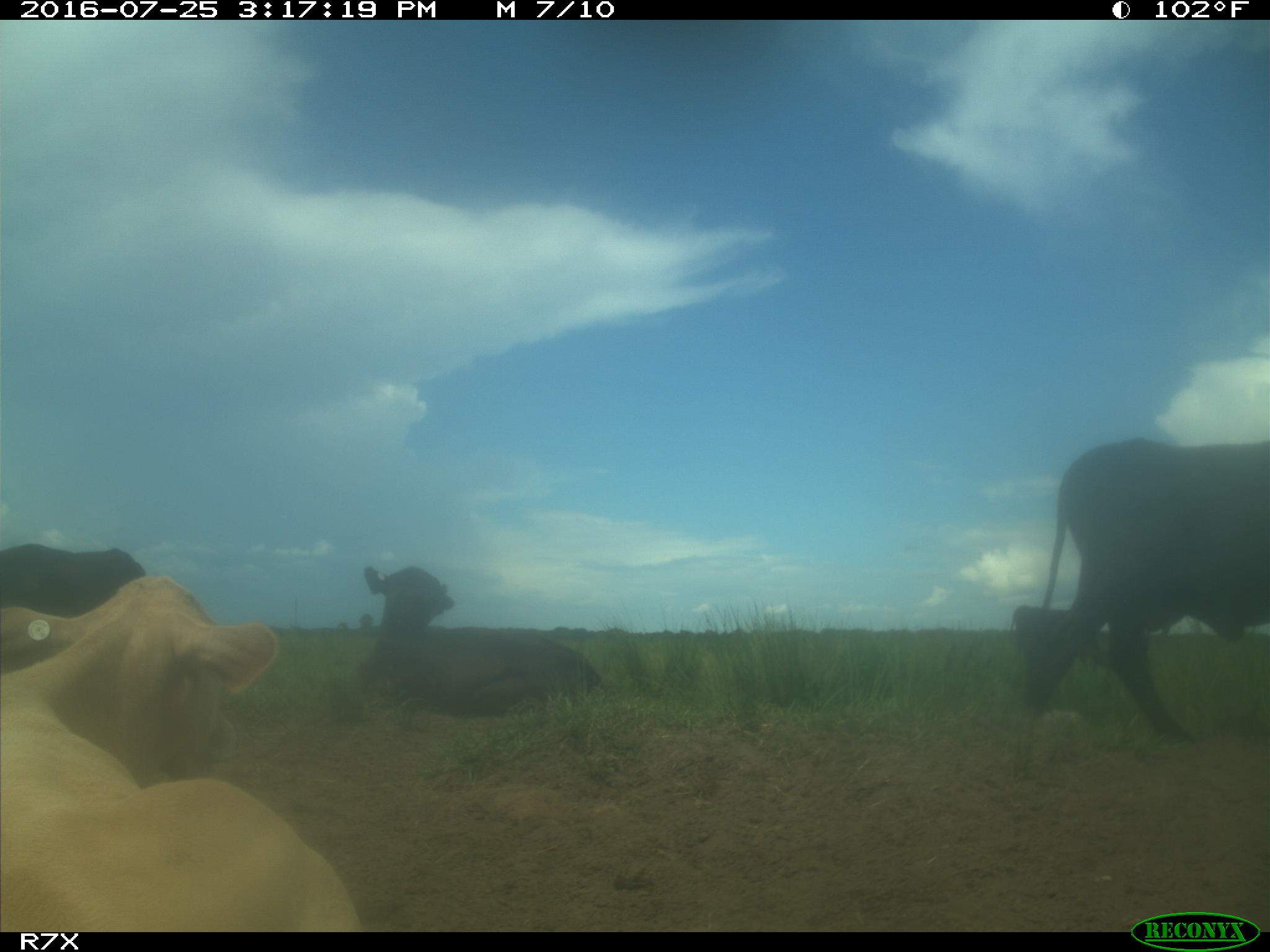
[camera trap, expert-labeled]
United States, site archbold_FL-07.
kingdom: Animalia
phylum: Chordata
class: Mammalia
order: Artiodactyla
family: Bovidae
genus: Bos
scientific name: Bos taurus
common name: domestic cow